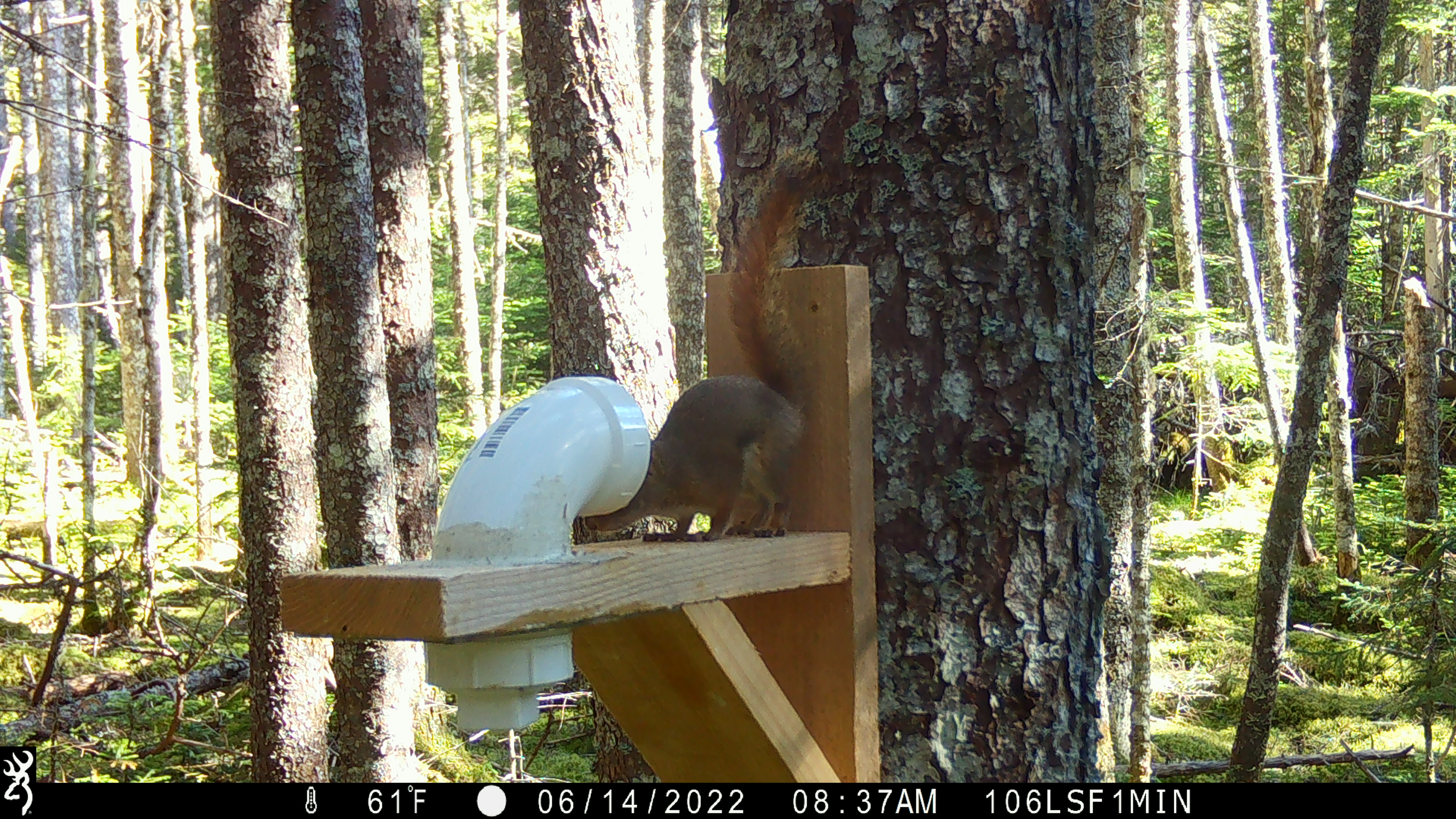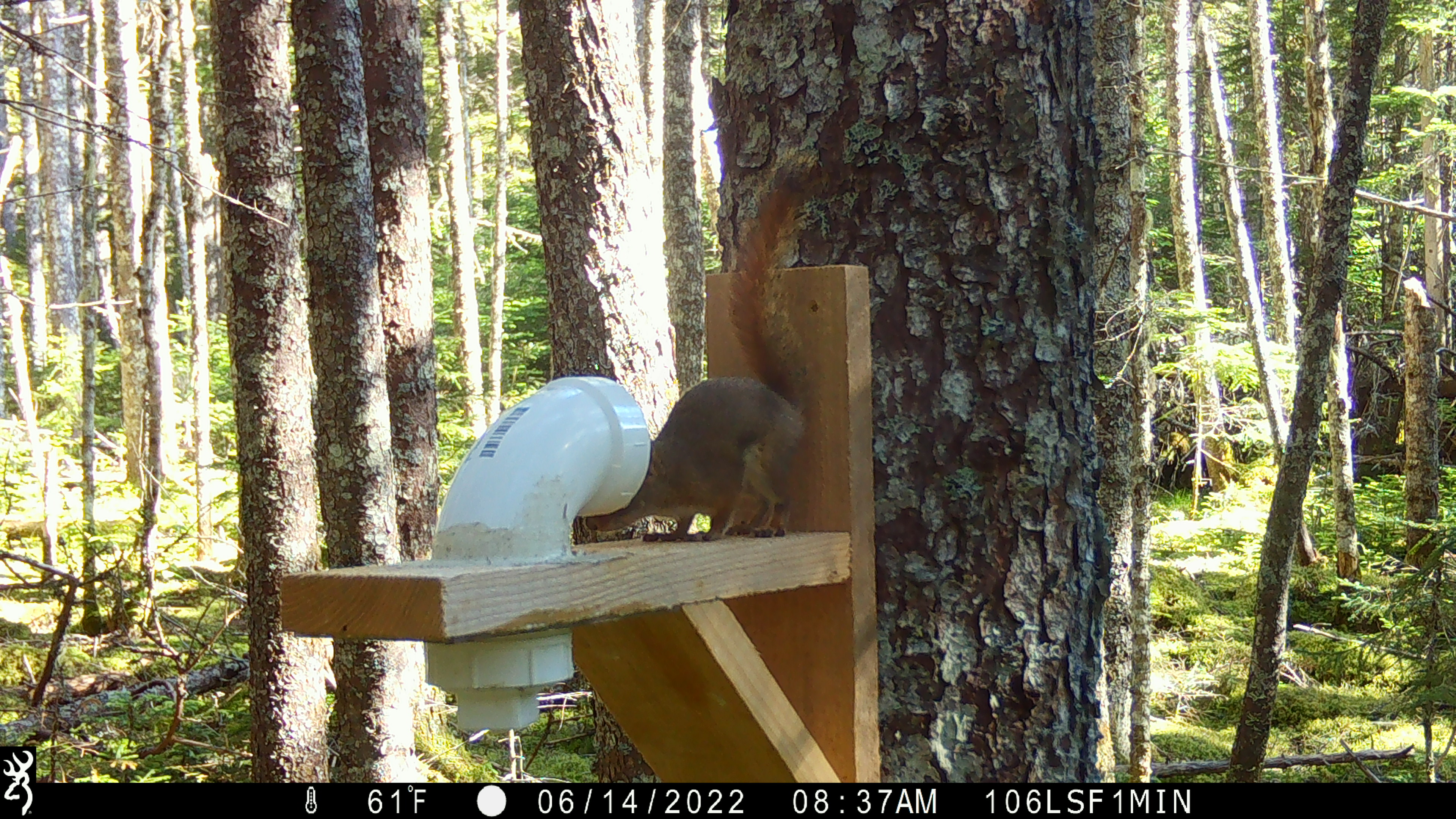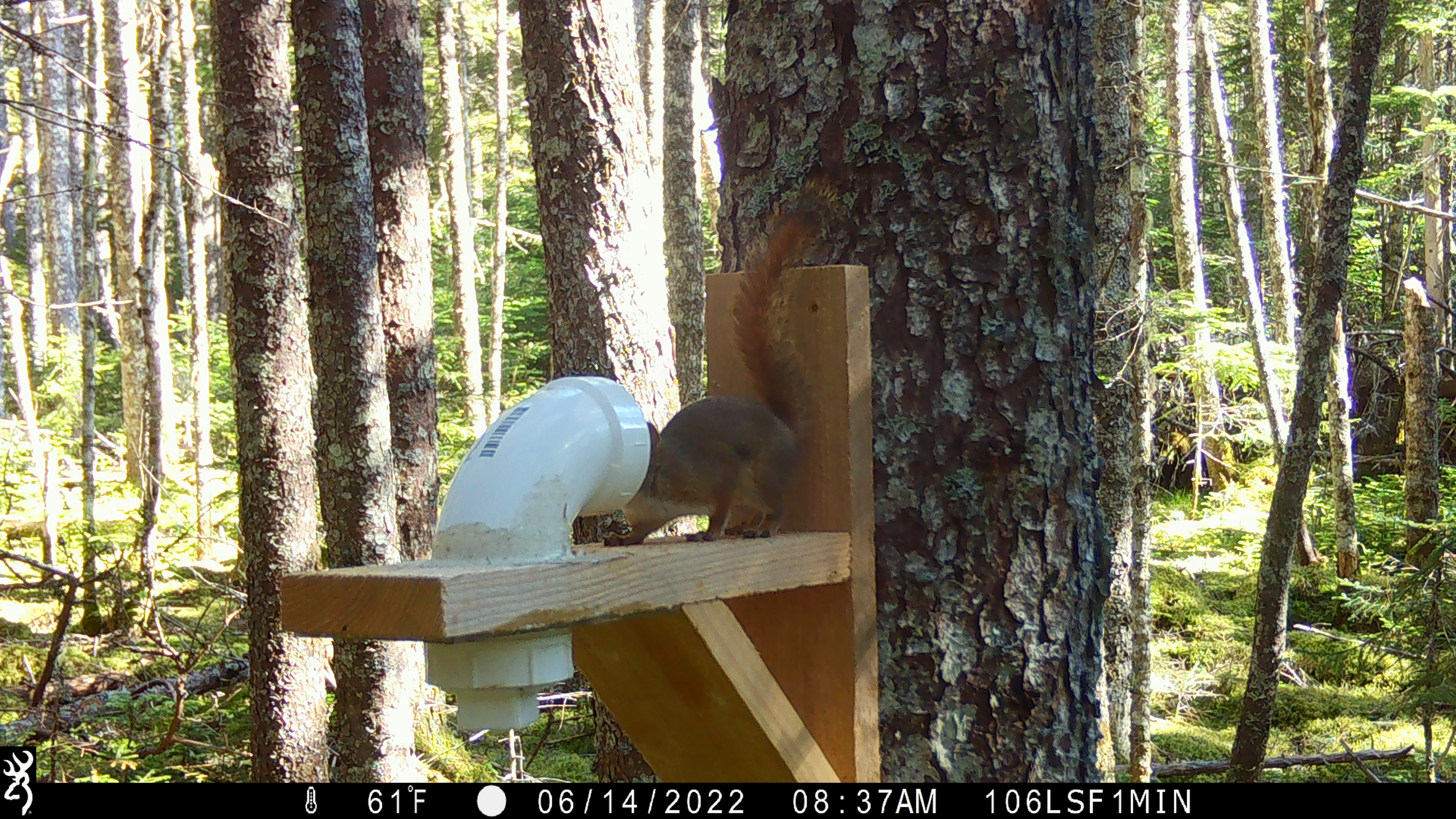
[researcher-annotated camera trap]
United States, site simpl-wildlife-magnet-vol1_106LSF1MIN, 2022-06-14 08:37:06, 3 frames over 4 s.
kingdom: Animalia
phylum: Chordata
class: Mammalia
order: Rodentia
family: Sciuridae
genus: Tamiasciurus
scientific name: Tamiasciurus hudsonicus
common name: red squirrel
Red squirrel (Tamiasciurus hudsonicus).